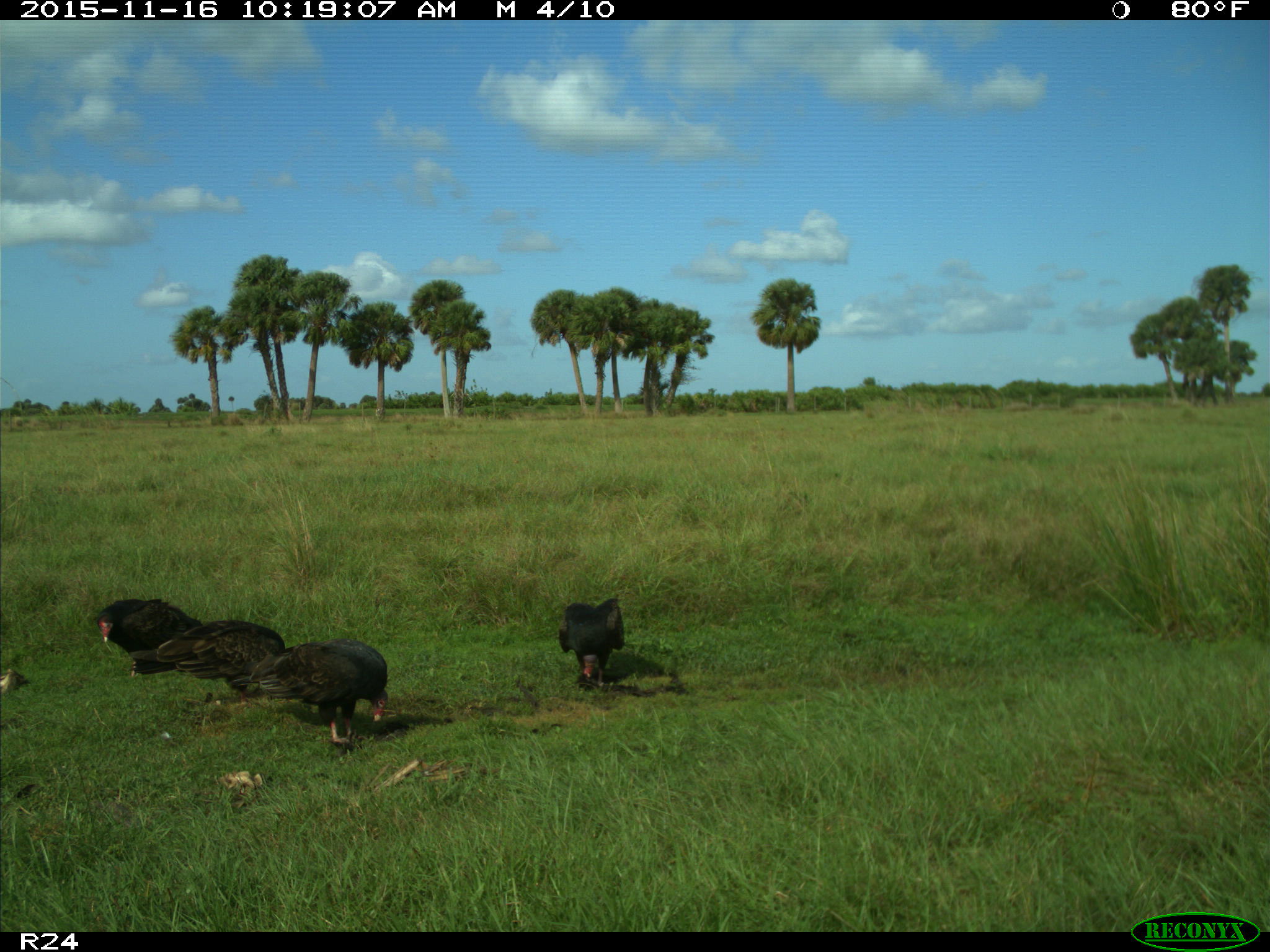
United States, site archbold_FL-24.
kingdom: Animalia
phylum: Chordata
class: Aves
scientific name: Aves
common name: birds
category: unidentified bird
Unidentified bird (birds) (Aves).